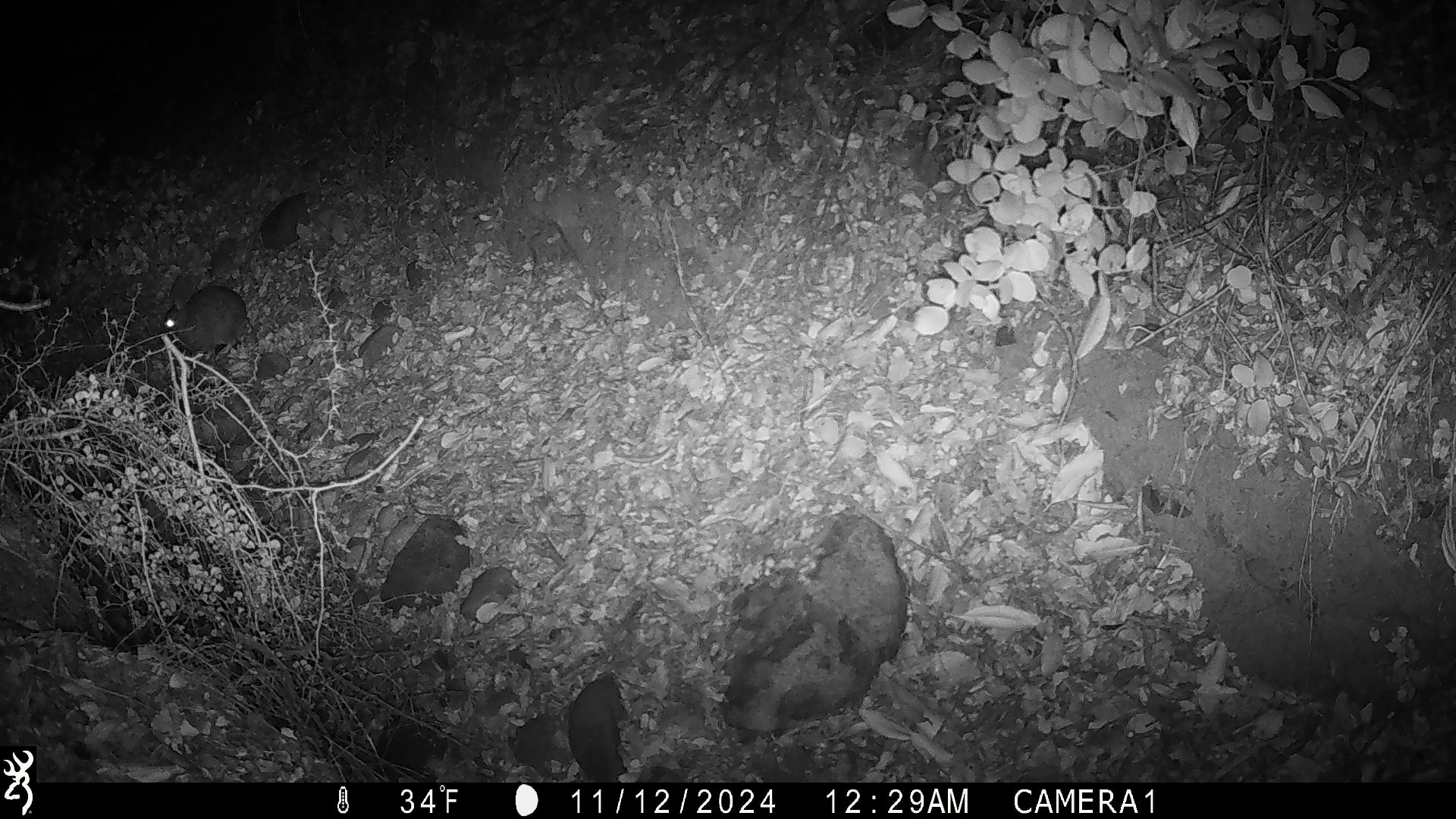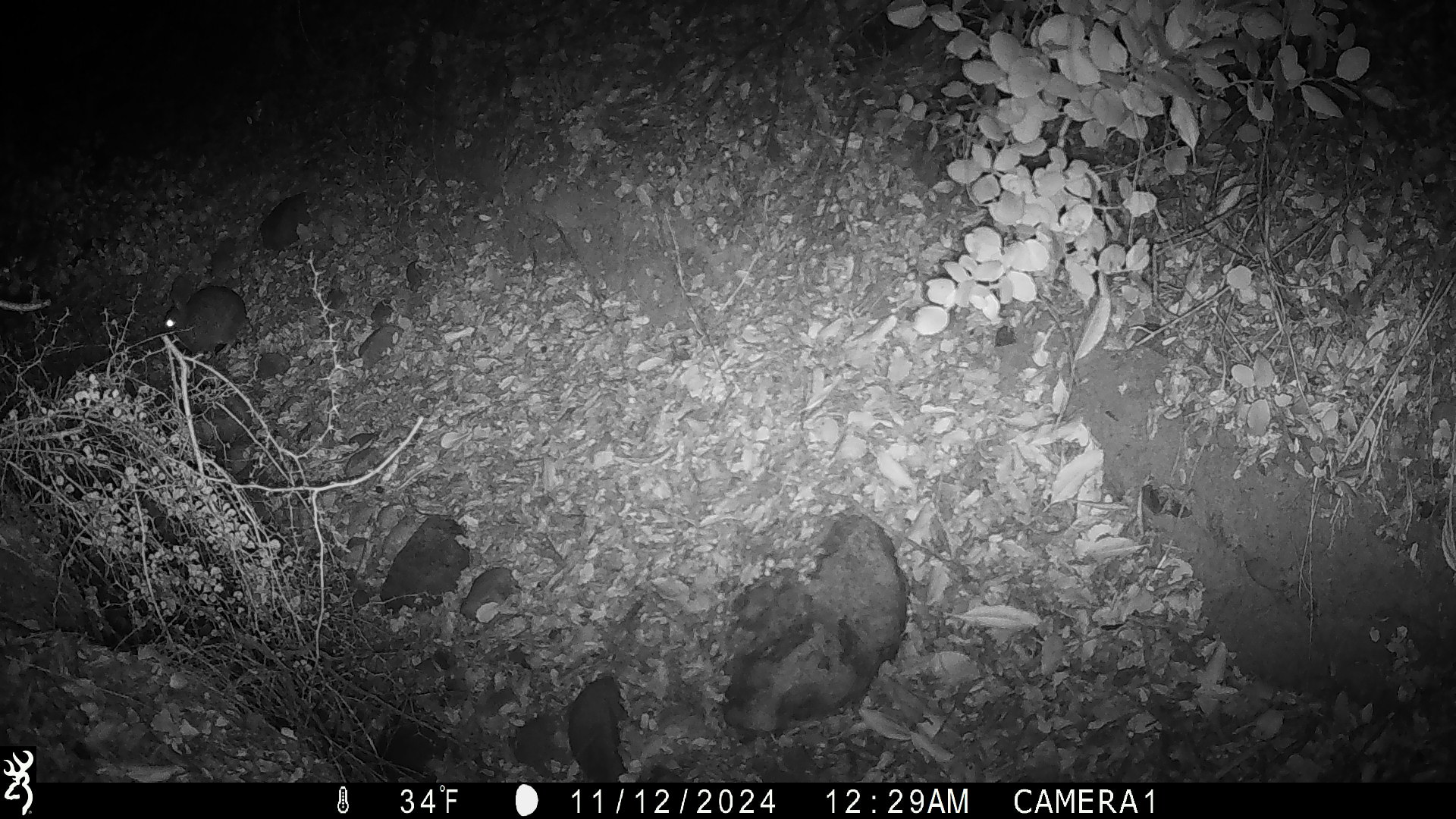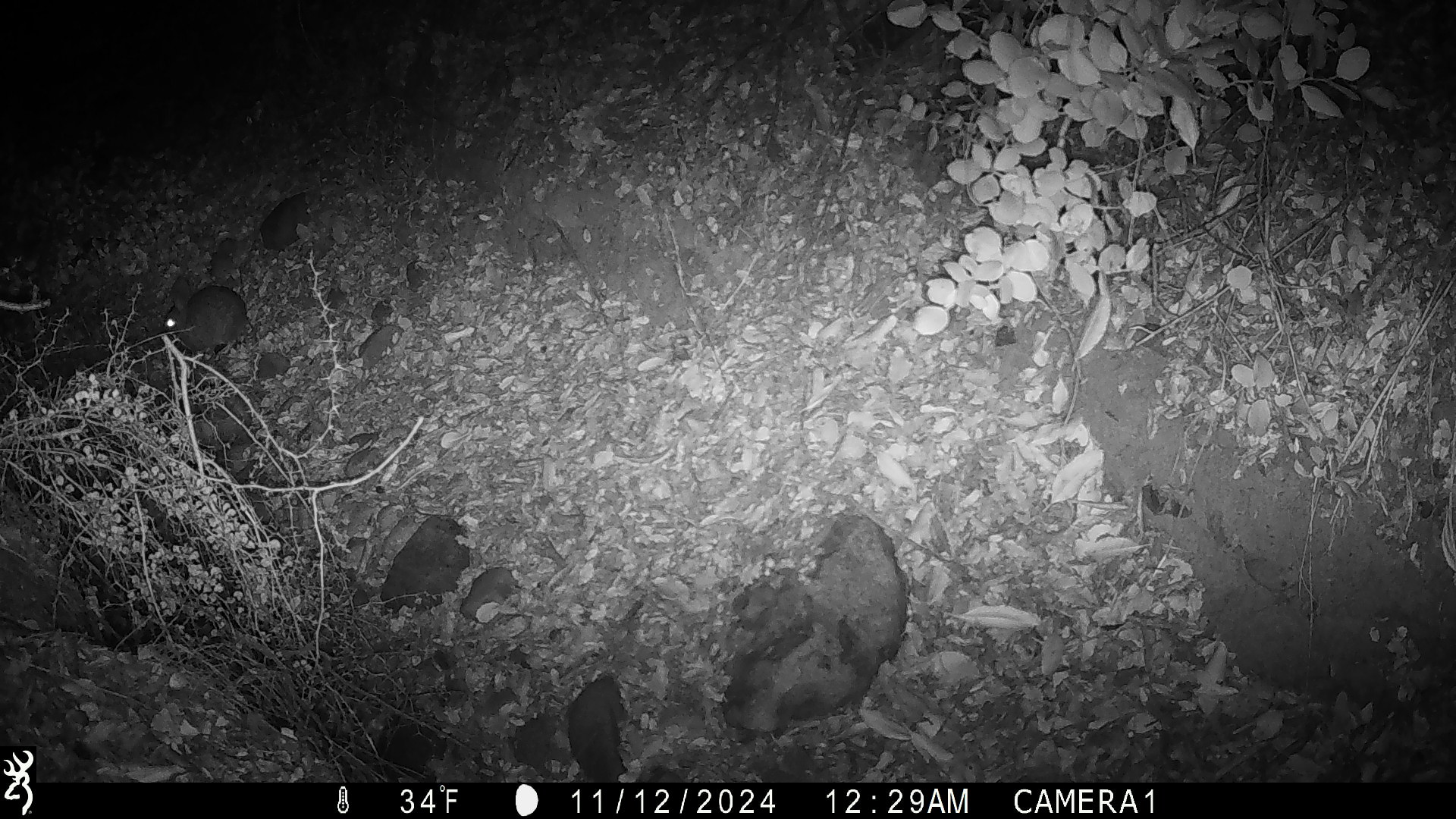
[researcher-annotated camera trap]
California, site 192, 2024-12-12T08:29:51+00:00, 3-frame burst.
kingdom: Animalia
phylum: Chordata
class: Mammalia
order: Lagomorpha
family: Leporidae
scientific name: Leporidae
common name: rabbit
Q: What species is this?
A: Rabbit (Leporidae).